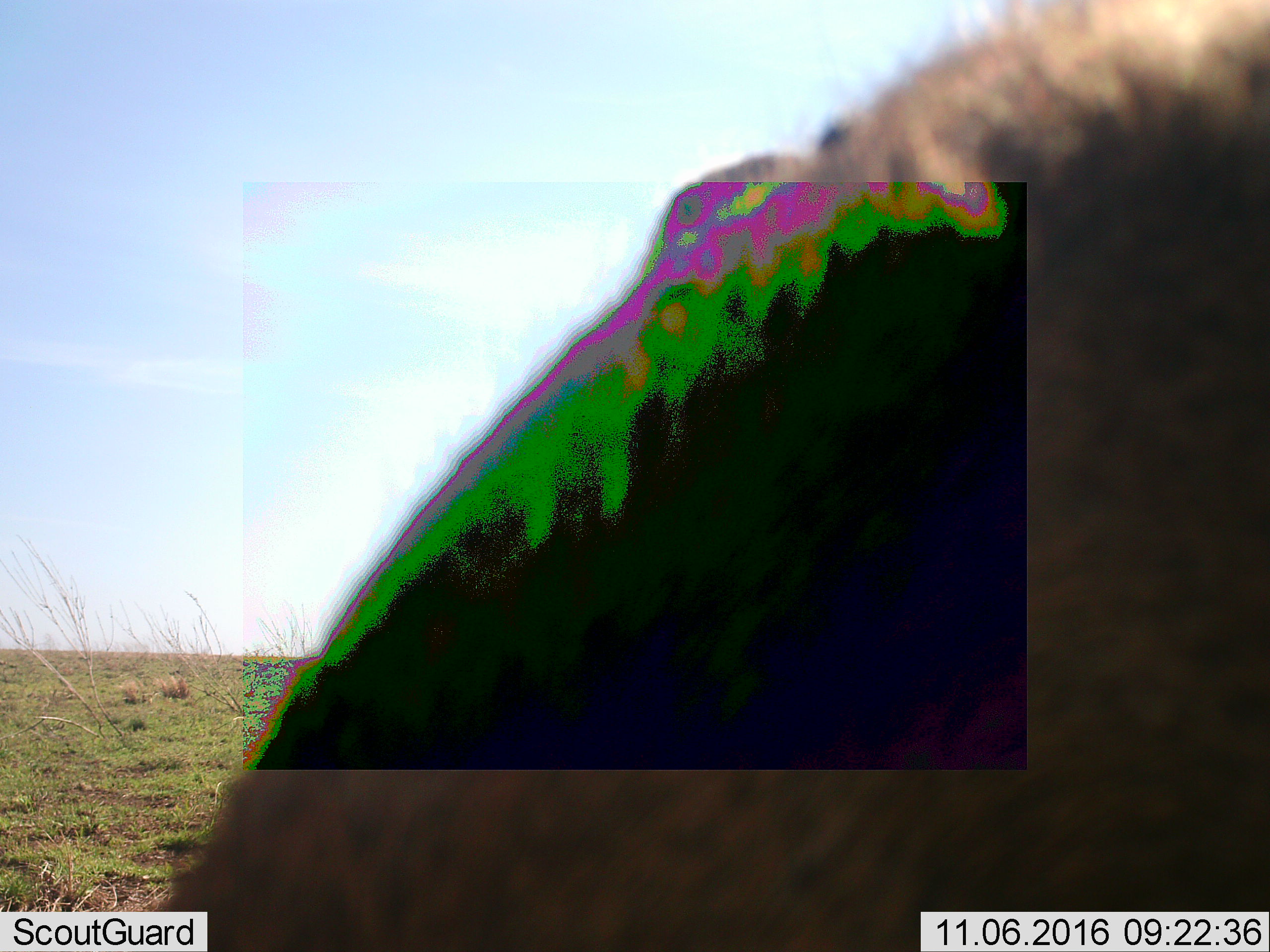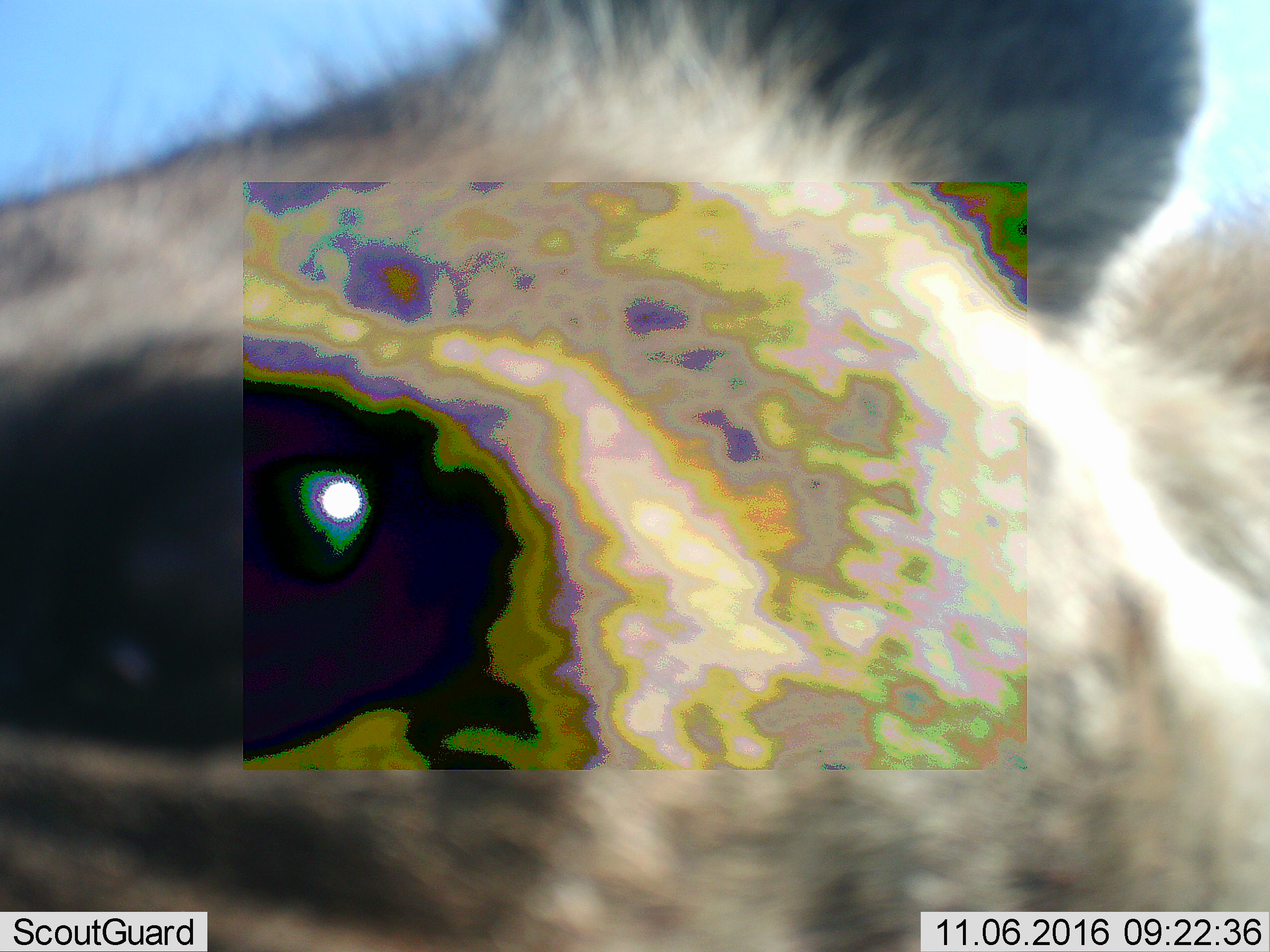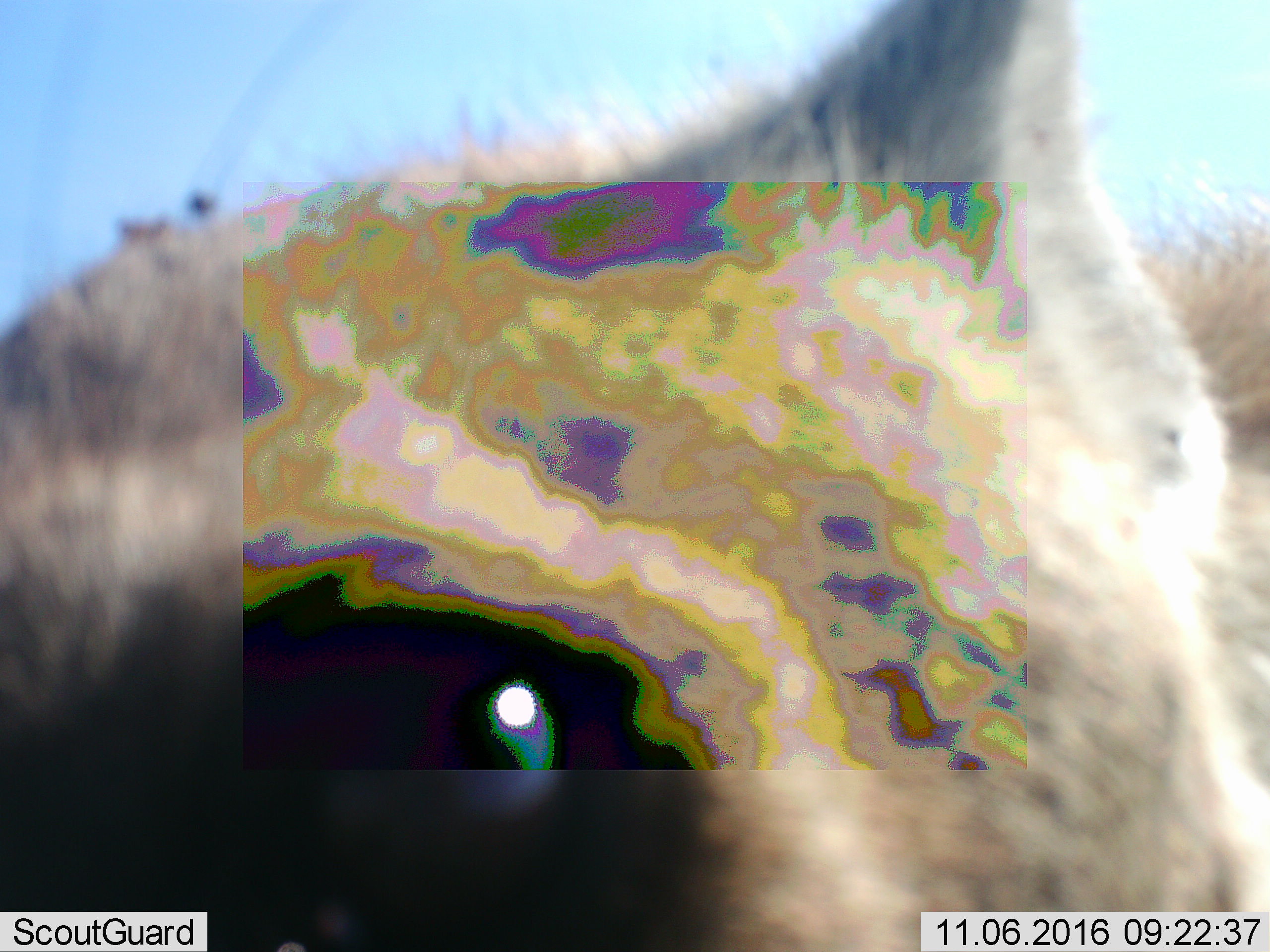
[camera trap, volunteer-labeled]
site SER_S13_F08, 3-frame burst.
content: unidentified animal